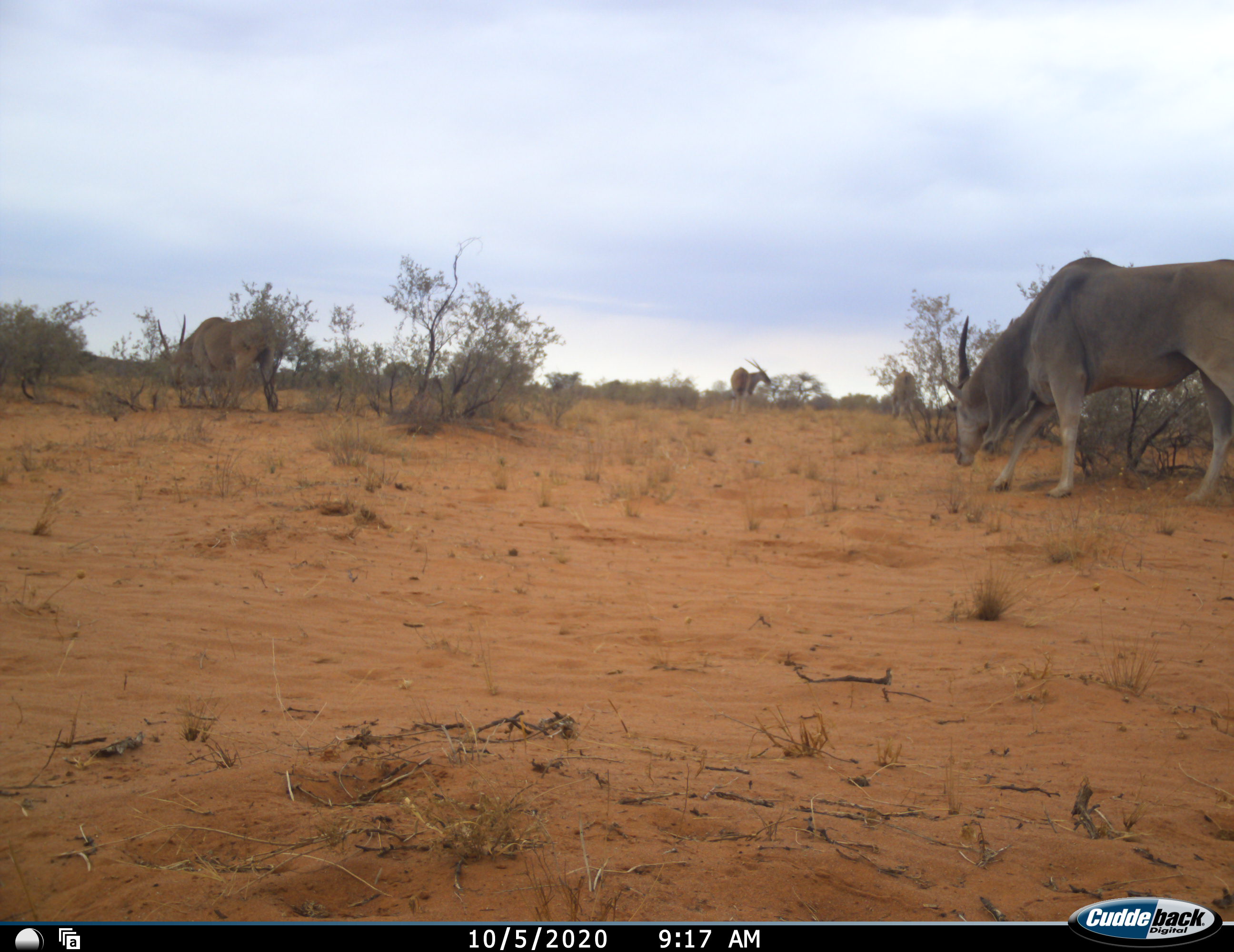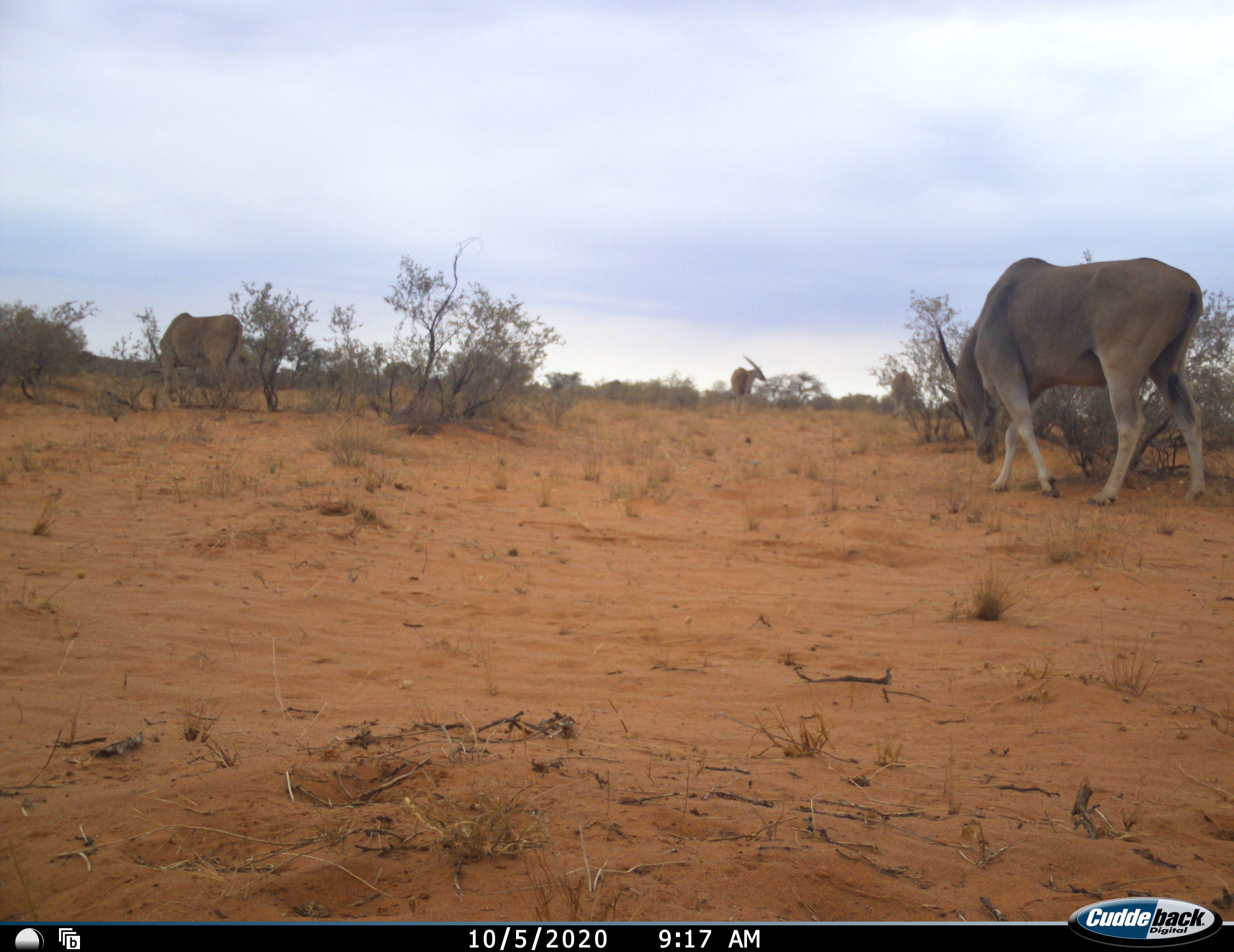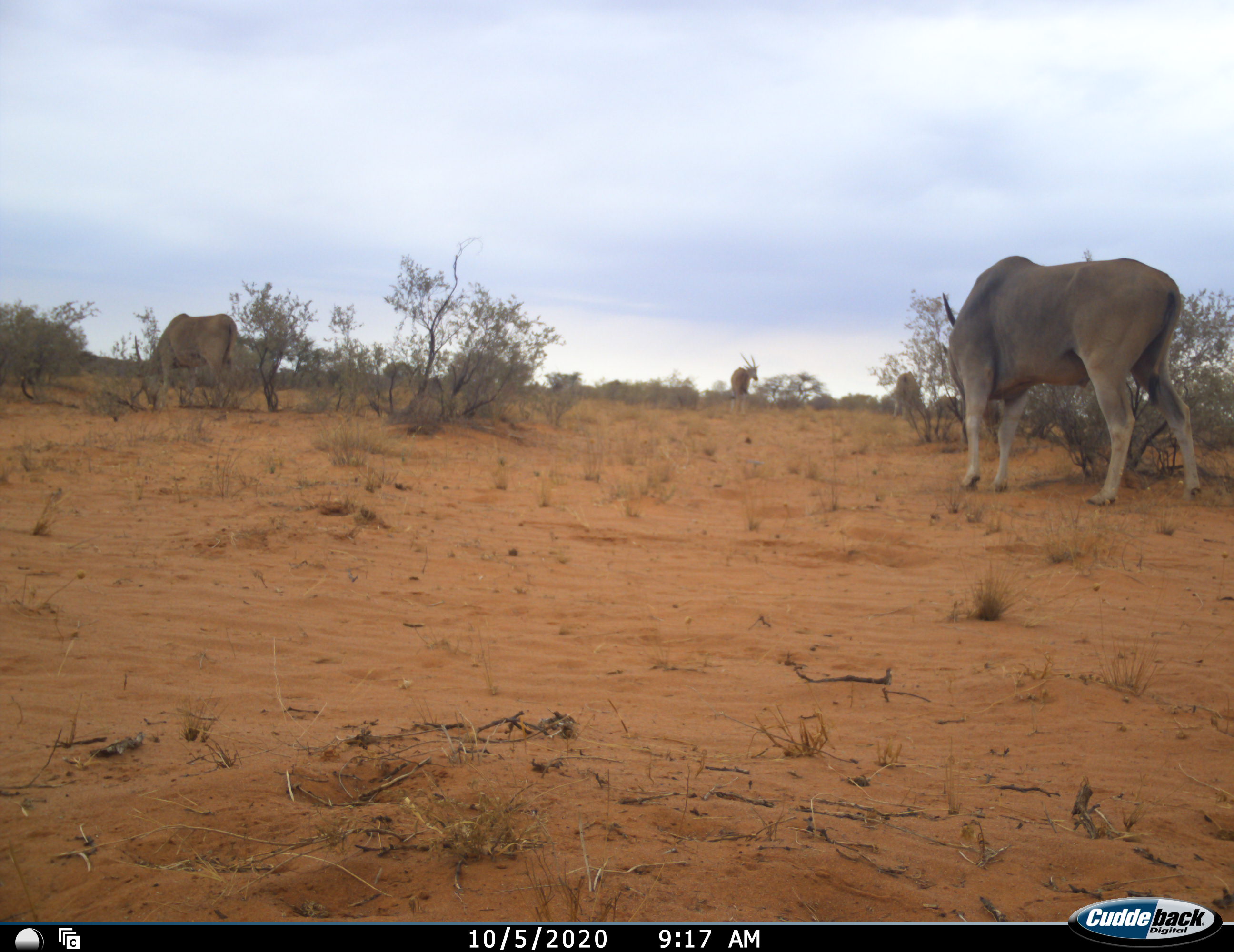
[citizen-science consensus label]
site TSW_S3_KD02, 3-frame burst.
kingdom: Animalia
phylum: Chordata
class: Mammalia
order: Artiodactyla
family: Bovidae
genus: Tragelaphus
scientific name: Tragelaphus oryx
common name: eland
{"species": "eland (Tragelaphus oryx)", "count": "5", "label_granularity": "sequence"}